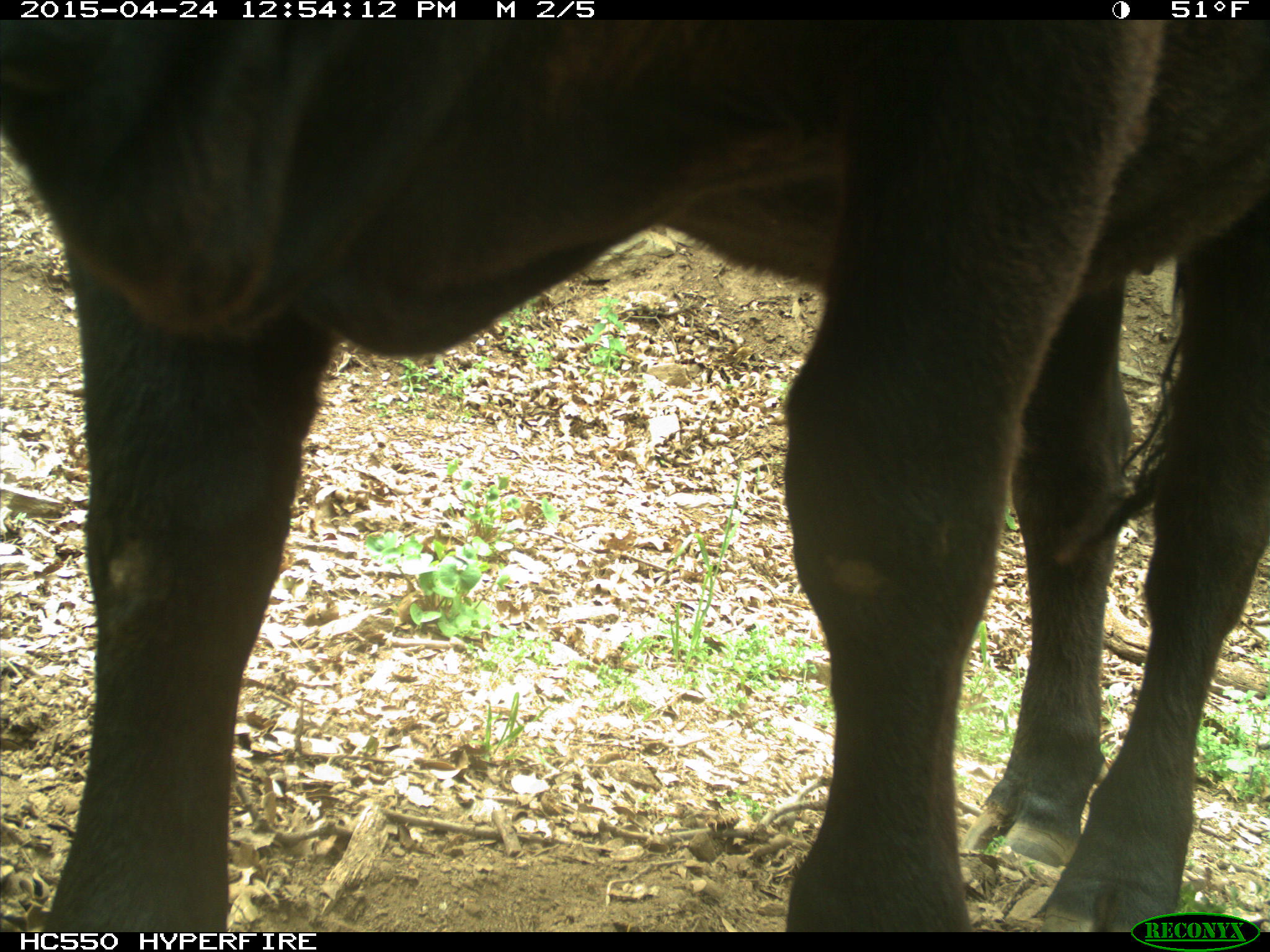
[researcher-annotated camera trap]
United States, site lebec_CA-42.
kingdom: Animalia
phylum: Chordata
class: Mammalia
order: Artiodactyla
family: Bovidae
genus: Bos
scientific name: Bos taurus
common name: domestic cow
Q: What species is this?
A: Bos taurus (domestic cow).